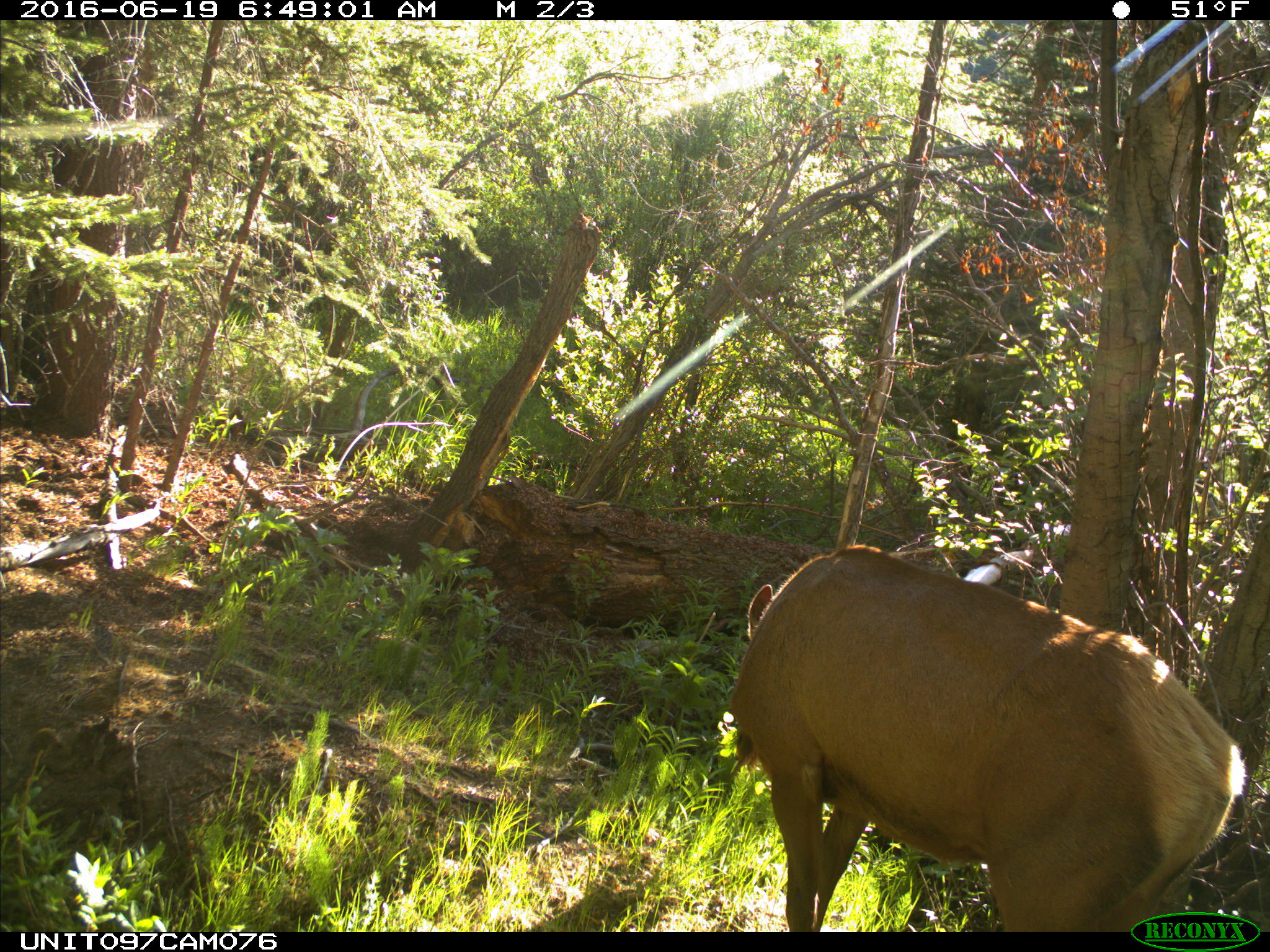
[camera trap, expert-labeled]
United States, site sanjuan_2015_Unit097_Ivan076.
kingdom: Animalia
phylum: Chordata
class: Mammalia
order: Artiodactyla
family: Cervidae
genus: Cervus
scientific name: Cervus elaphus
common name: red deer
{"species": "Cervus elaphus (red deer)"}